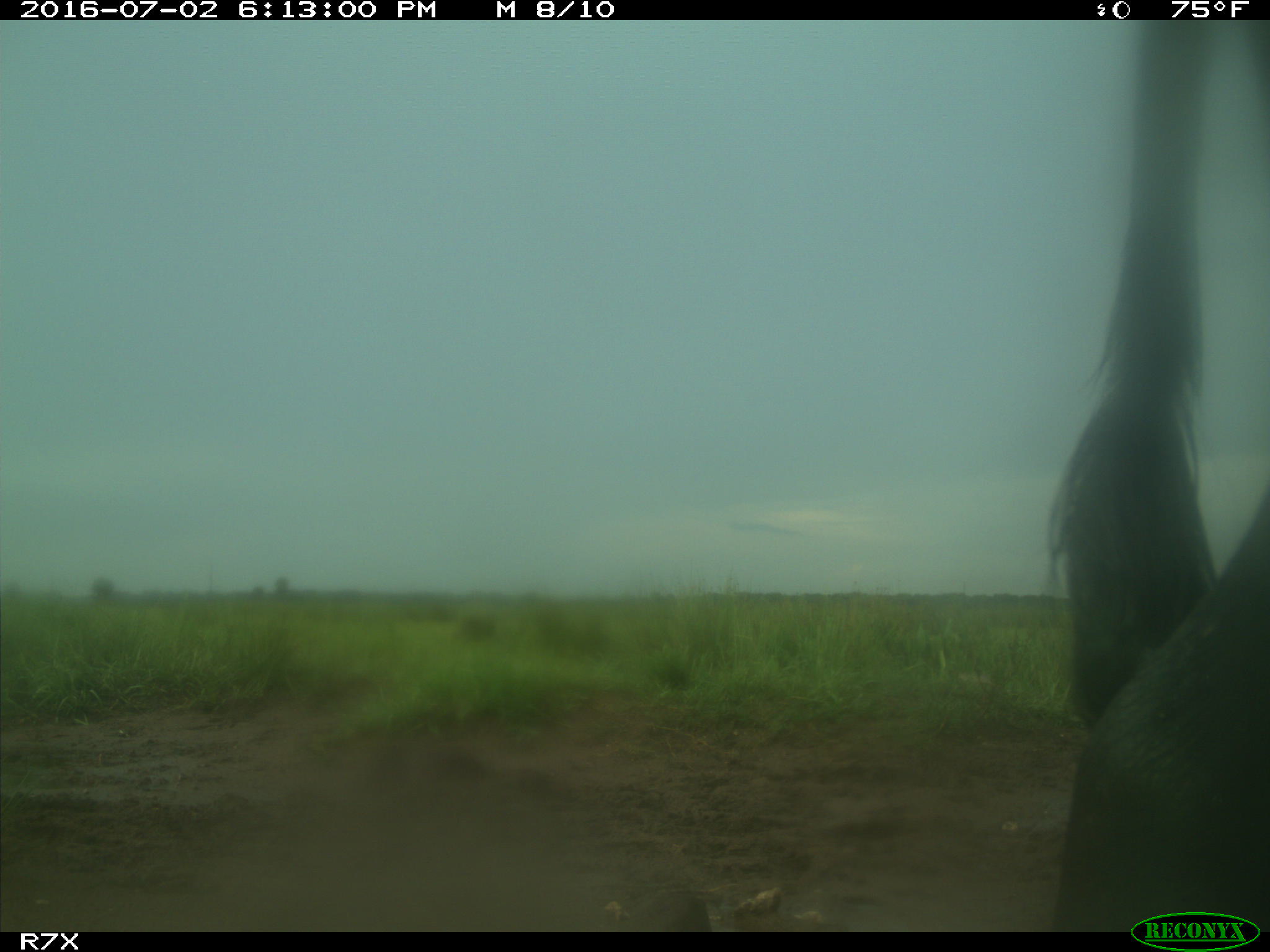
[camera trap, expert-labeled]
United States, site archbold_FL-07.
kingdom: Animalia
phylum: Chordata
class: Mammalia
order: Artiodactyla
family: Bovidae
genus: Bos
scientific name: Bos taurus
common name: domestic cow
Bos taurus (domestic cow).